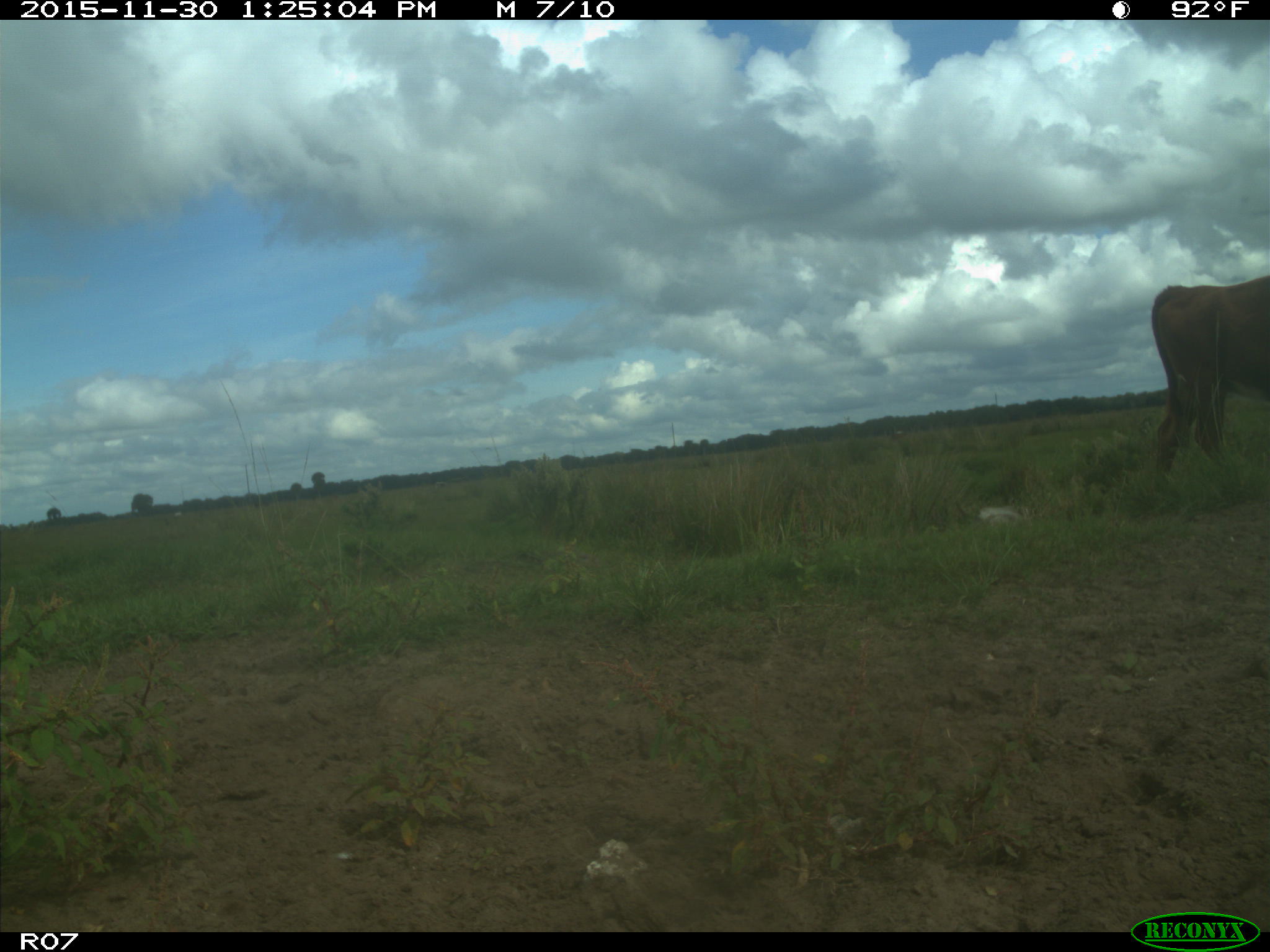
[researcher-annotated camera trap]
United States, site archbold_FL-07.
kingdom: Animalia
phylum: Chordata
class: Mammalia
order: Artiodactyla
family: Bovidae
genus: Bos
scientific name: Bos taurus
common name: domestic cow